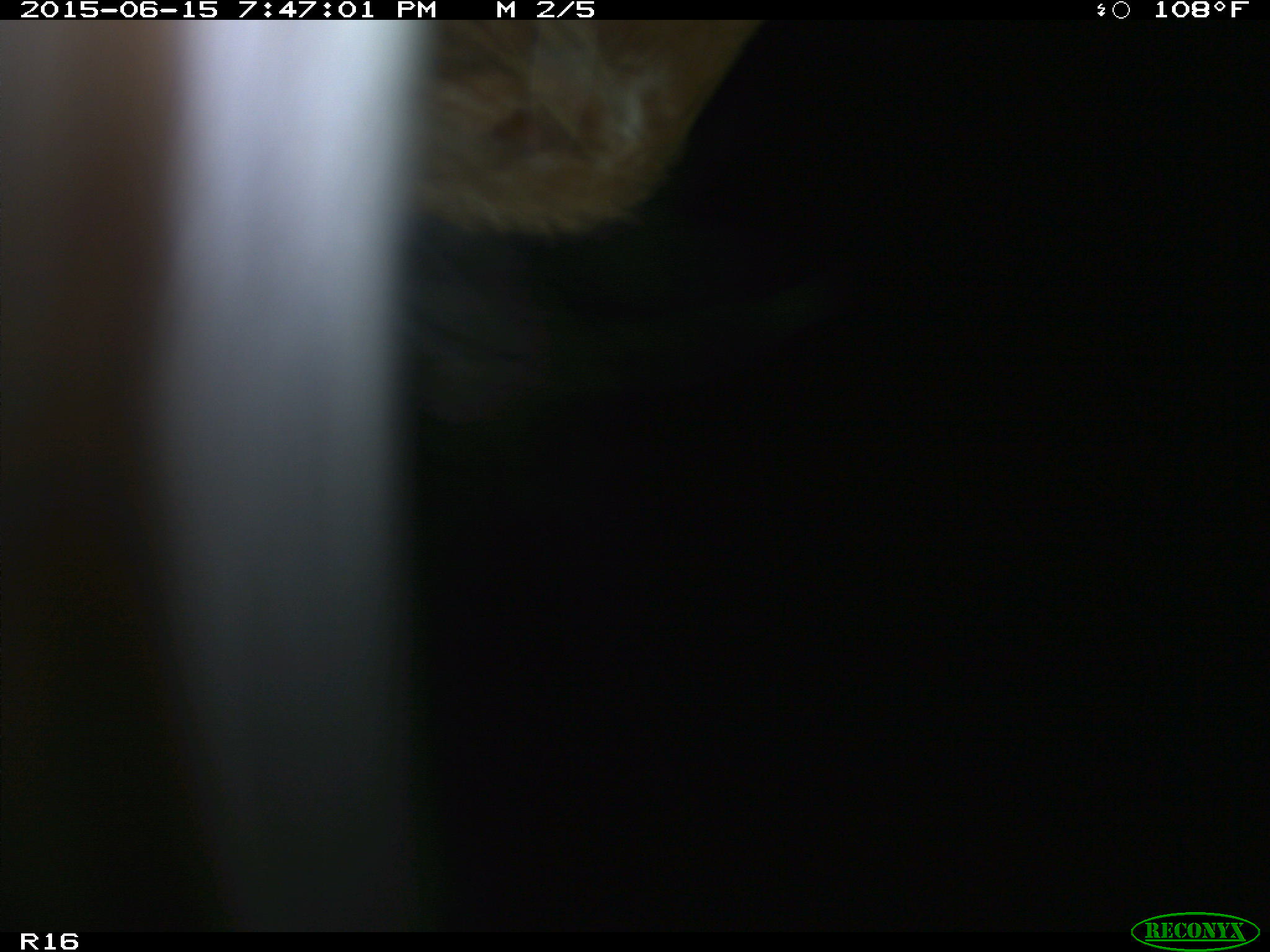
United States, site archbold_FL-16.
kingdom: Animalia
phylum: Chordata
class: Mammalia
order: Artiodactyla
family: Bovidae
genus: Bos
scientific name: Bos taurus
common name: domestic cow